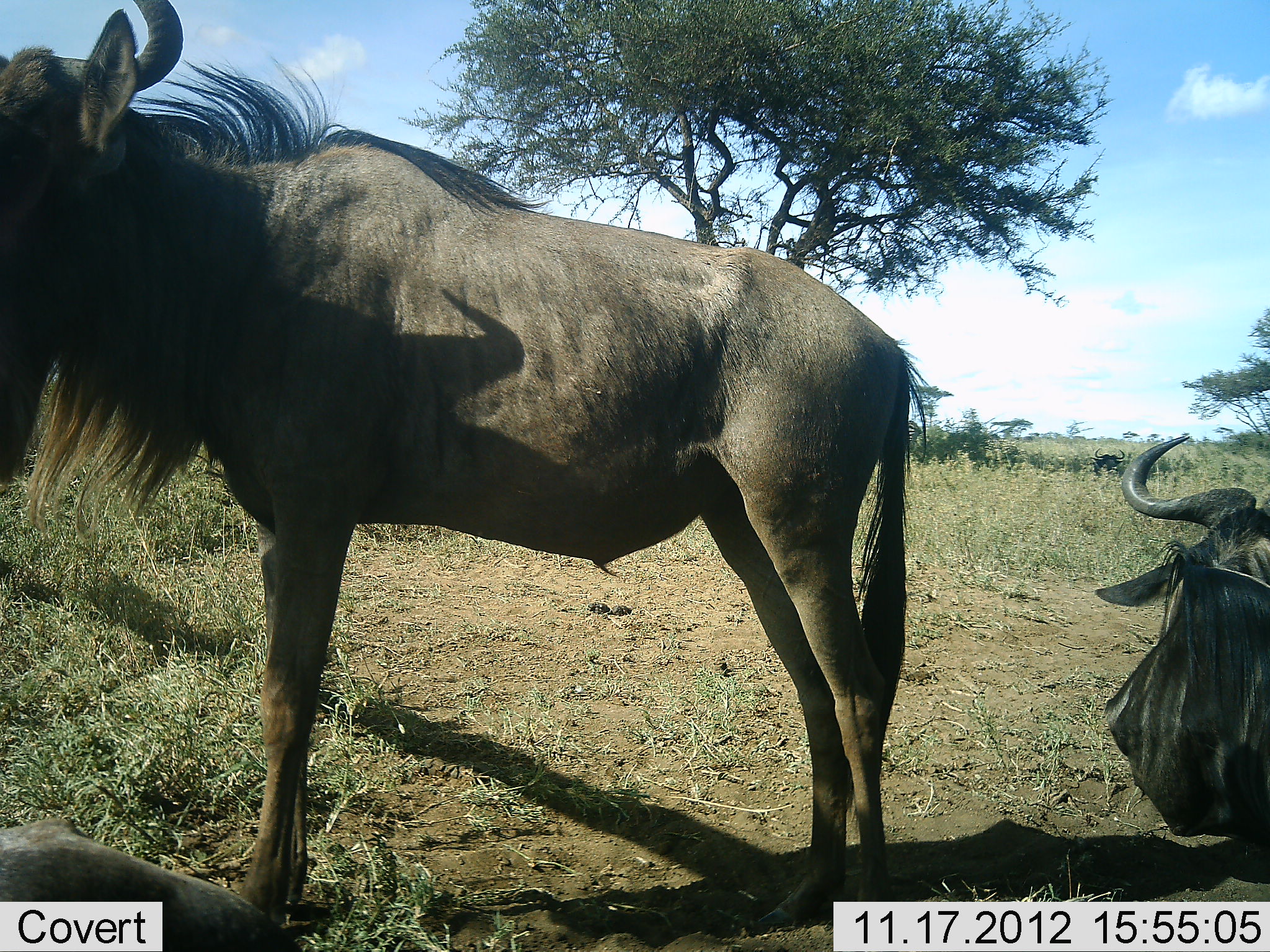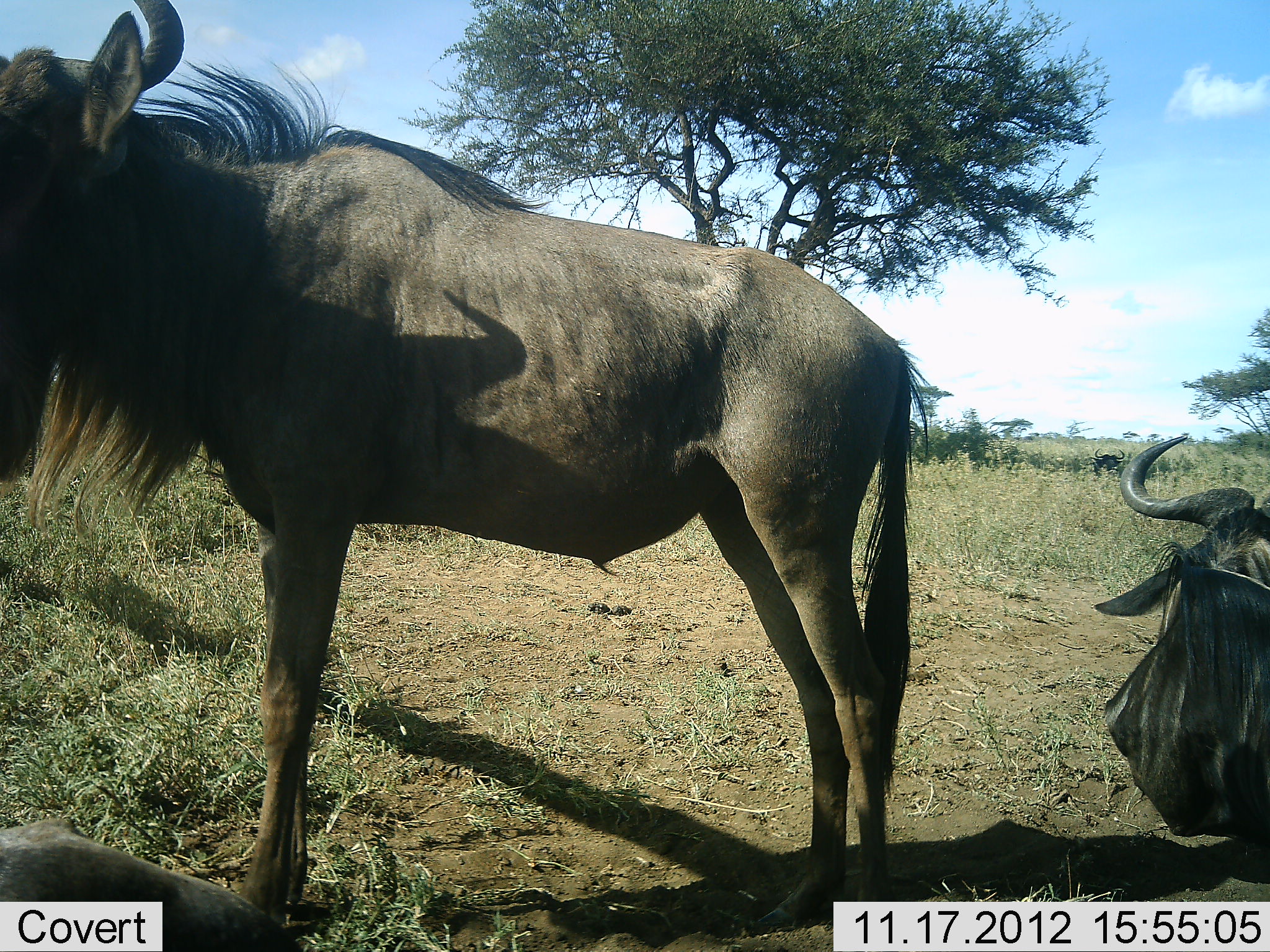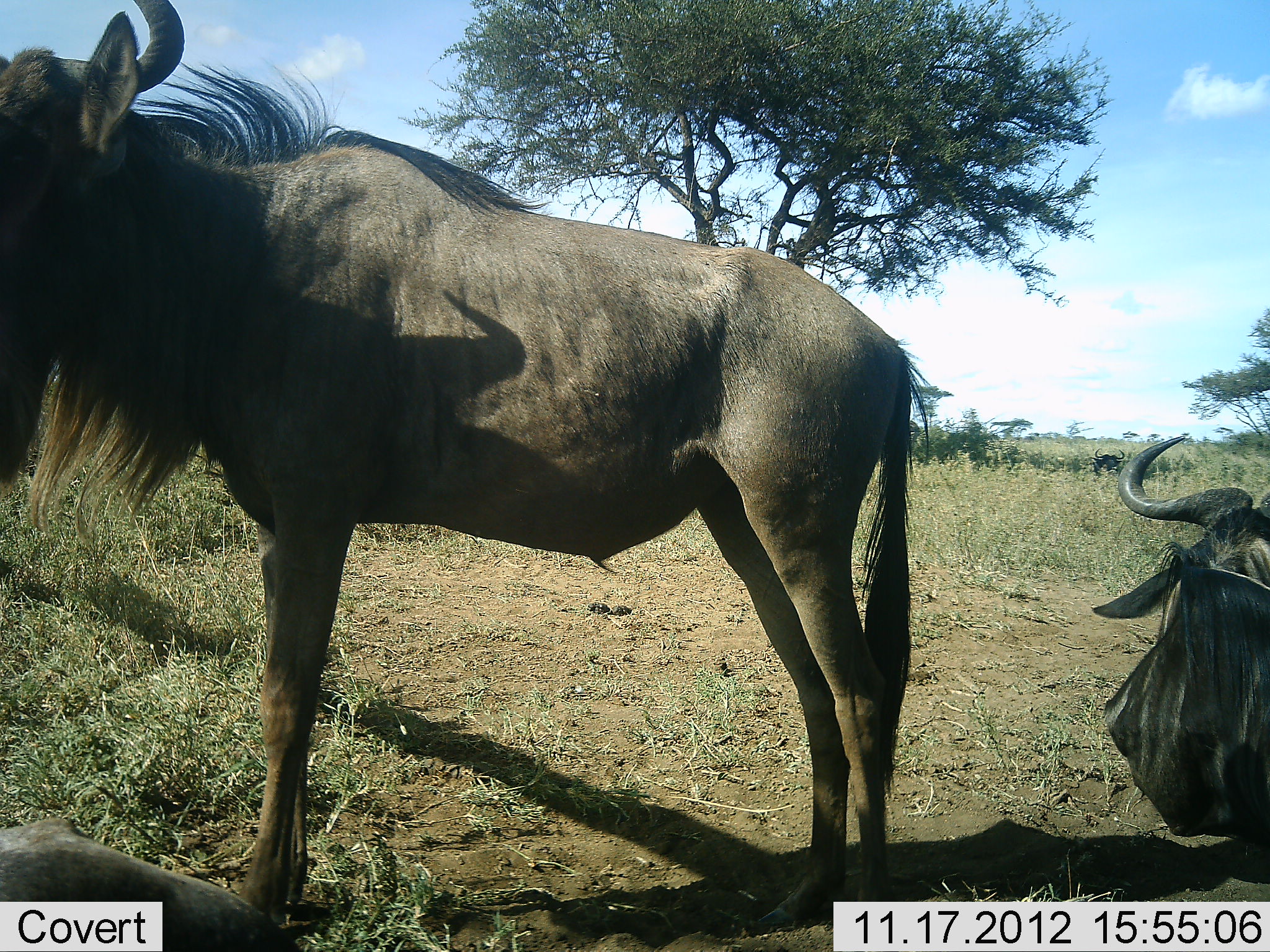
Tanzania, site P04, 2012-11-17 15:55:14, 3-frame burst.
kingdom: Animalia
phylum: Chordata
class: Mammalia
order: Artiodactyla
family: Bovidae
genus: Connochaetes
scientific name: Connochaetes taurinus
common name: blue wildebeest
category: wildebeest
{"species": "wildebeest (blue wildebeest) (Connochaetes taurinus)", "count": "3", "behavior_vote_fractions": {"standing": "100%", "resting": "90%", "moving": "0%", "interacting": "0%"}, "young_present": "0%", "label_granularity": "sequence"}